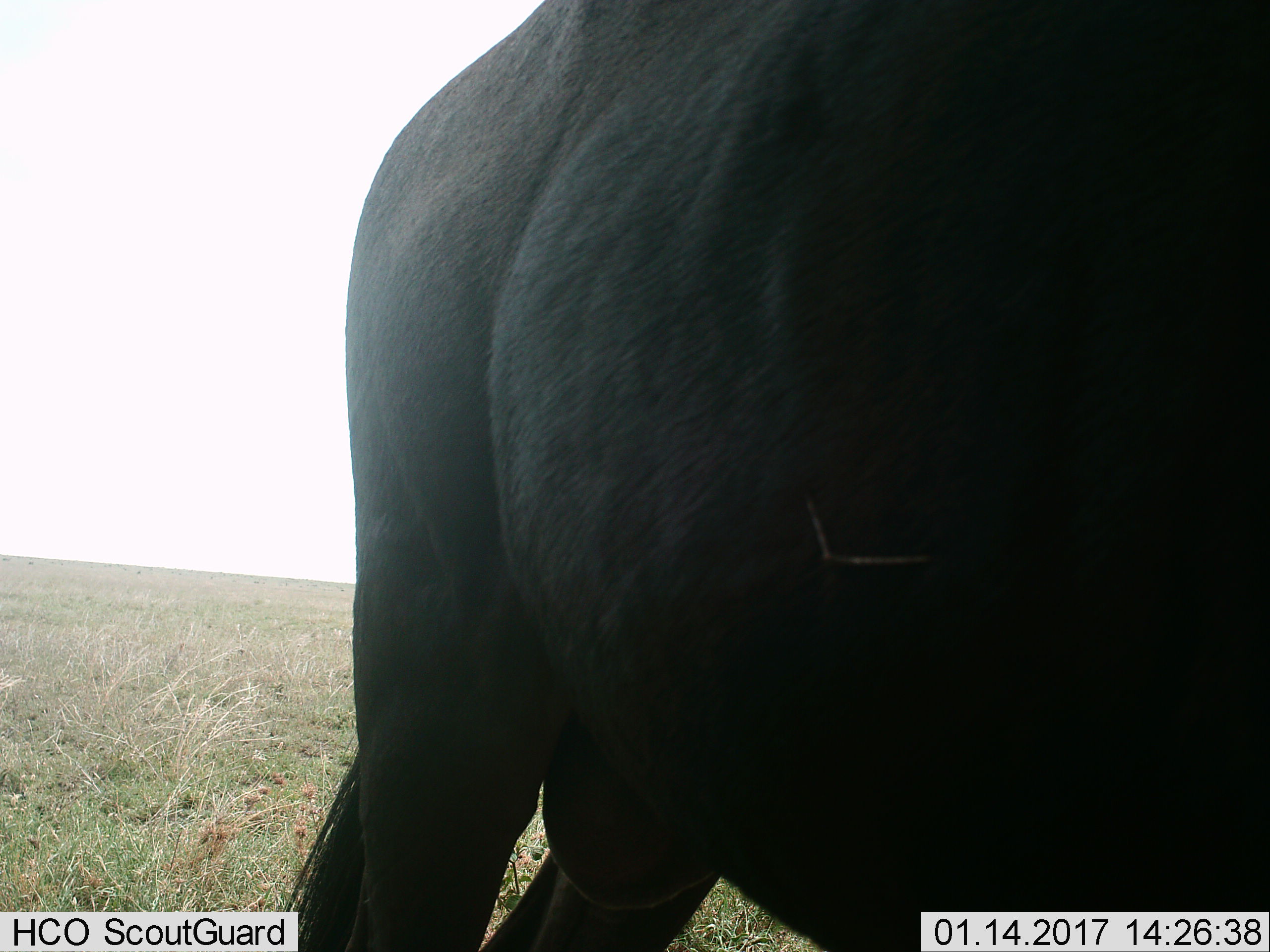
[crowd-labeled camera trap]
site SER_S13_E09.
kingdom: Animalia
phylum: Chordata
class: Mammalia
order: Artiodactyla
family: Bovidae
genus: Connochaetes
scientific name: Connochaetes taurinus taurinus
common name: blue wildebeest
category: wildebeestblue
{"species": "wildebeestblue (blue wildebeest) (Connochaetes taurinus taurinus)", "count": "1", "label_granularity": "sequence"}